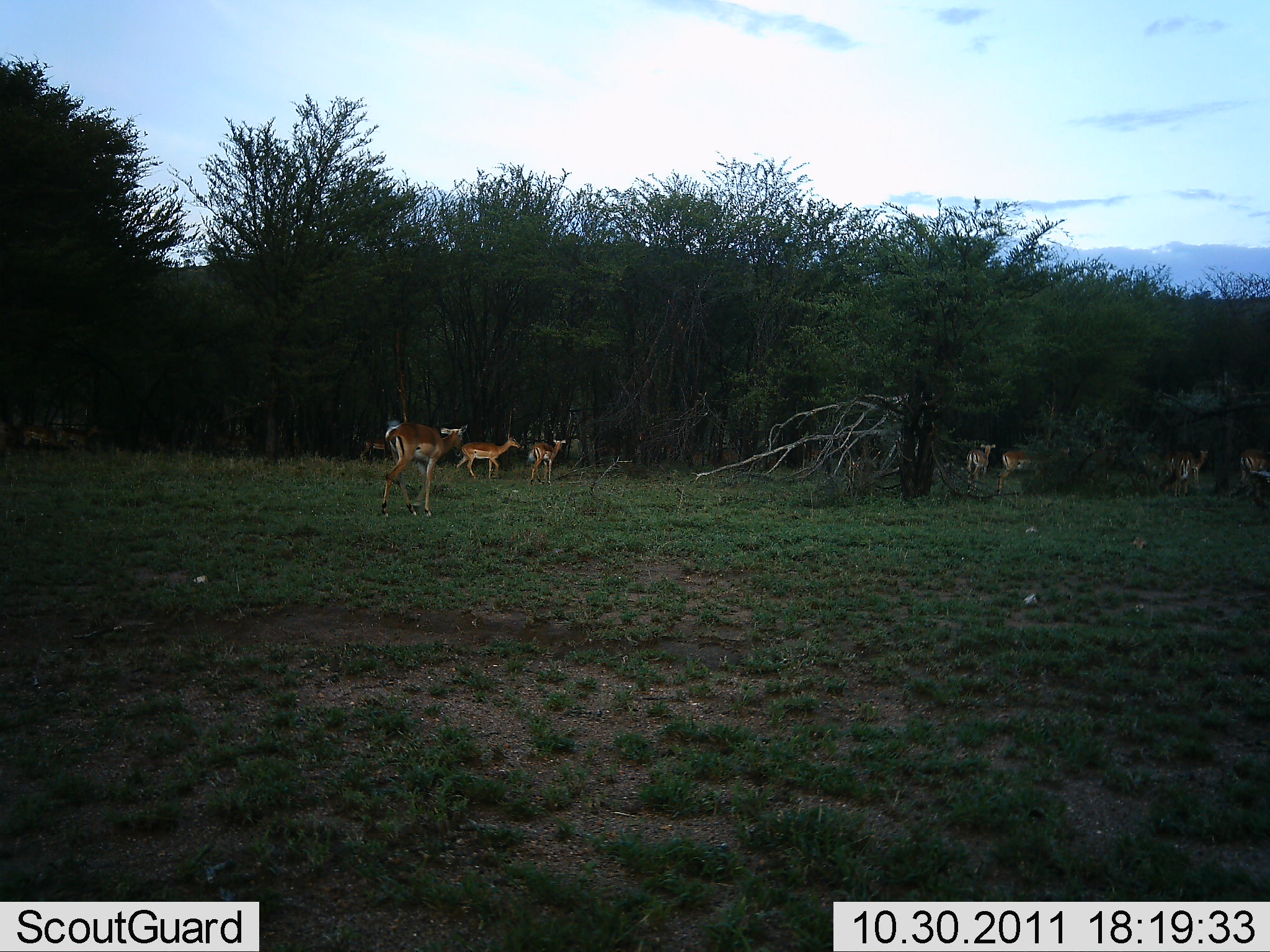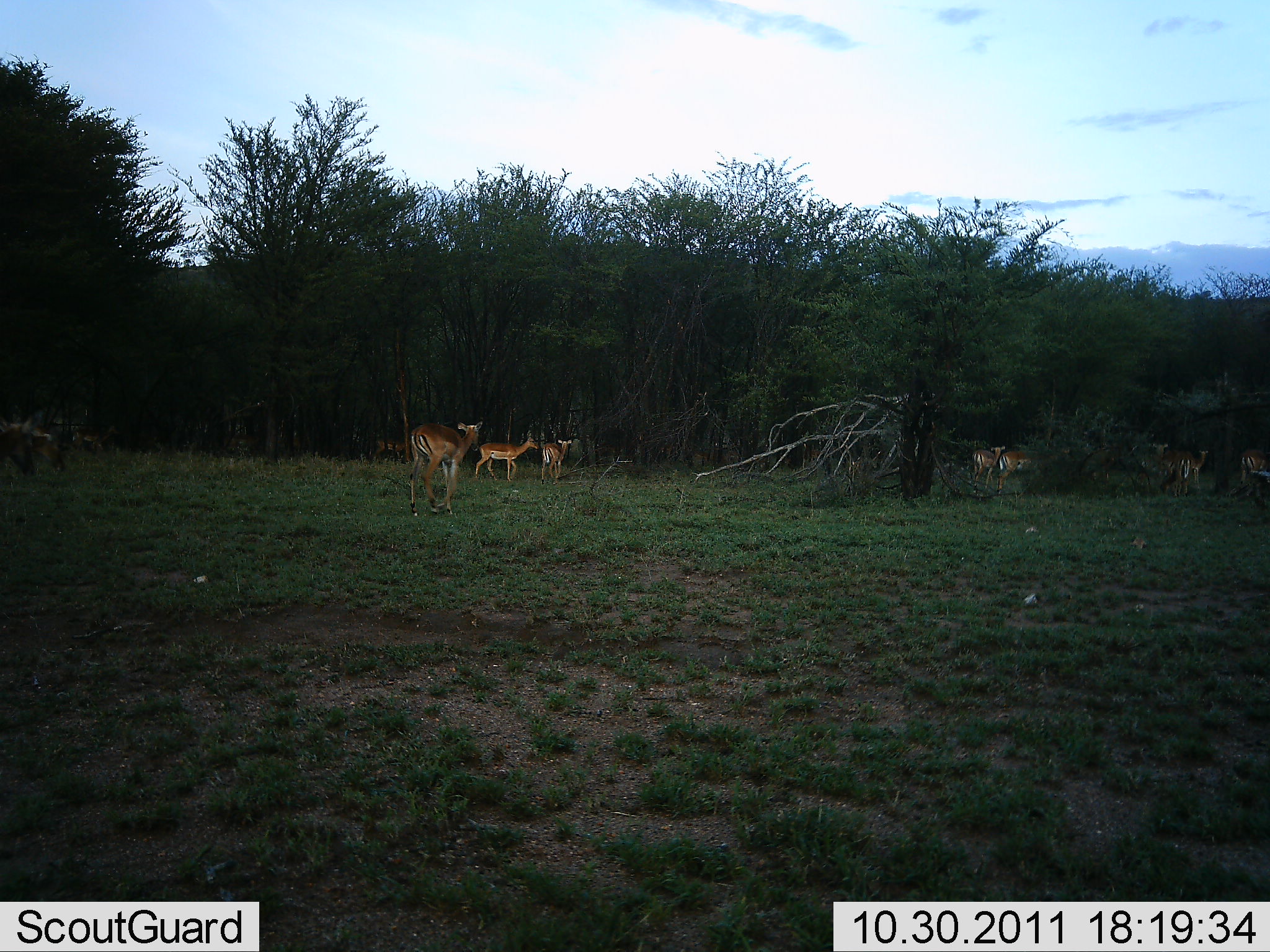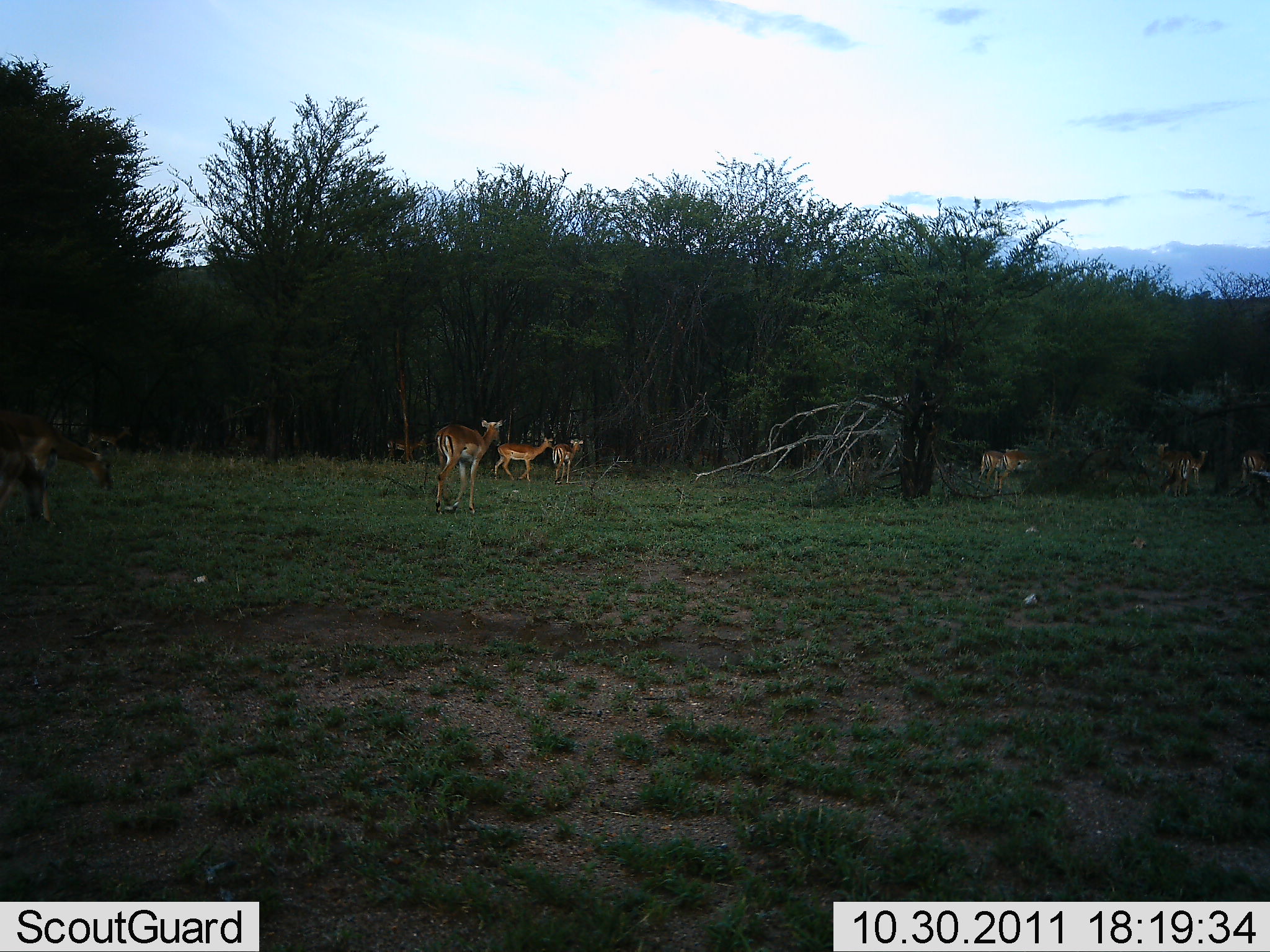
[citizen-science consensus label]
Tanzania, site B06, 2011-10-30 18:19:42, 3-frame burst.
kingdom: Animalia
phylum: Chordata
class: Mammalia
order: Artiodactyla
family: Bovidae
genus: Nanger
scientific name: Nanger granti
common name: grant's gazelle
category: gazellegrants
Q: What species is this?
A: Gazellegrants (grant's gazelle) (Nanger granti).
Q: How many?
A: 10.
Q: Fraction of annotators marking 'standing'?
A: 30%.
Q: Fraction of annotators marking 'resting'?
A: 10%.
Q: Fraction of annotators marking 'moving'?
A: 100%.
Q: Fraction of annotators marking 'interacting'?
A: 10%.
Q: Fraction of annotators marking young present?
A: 0%.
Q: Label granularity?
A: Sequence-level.